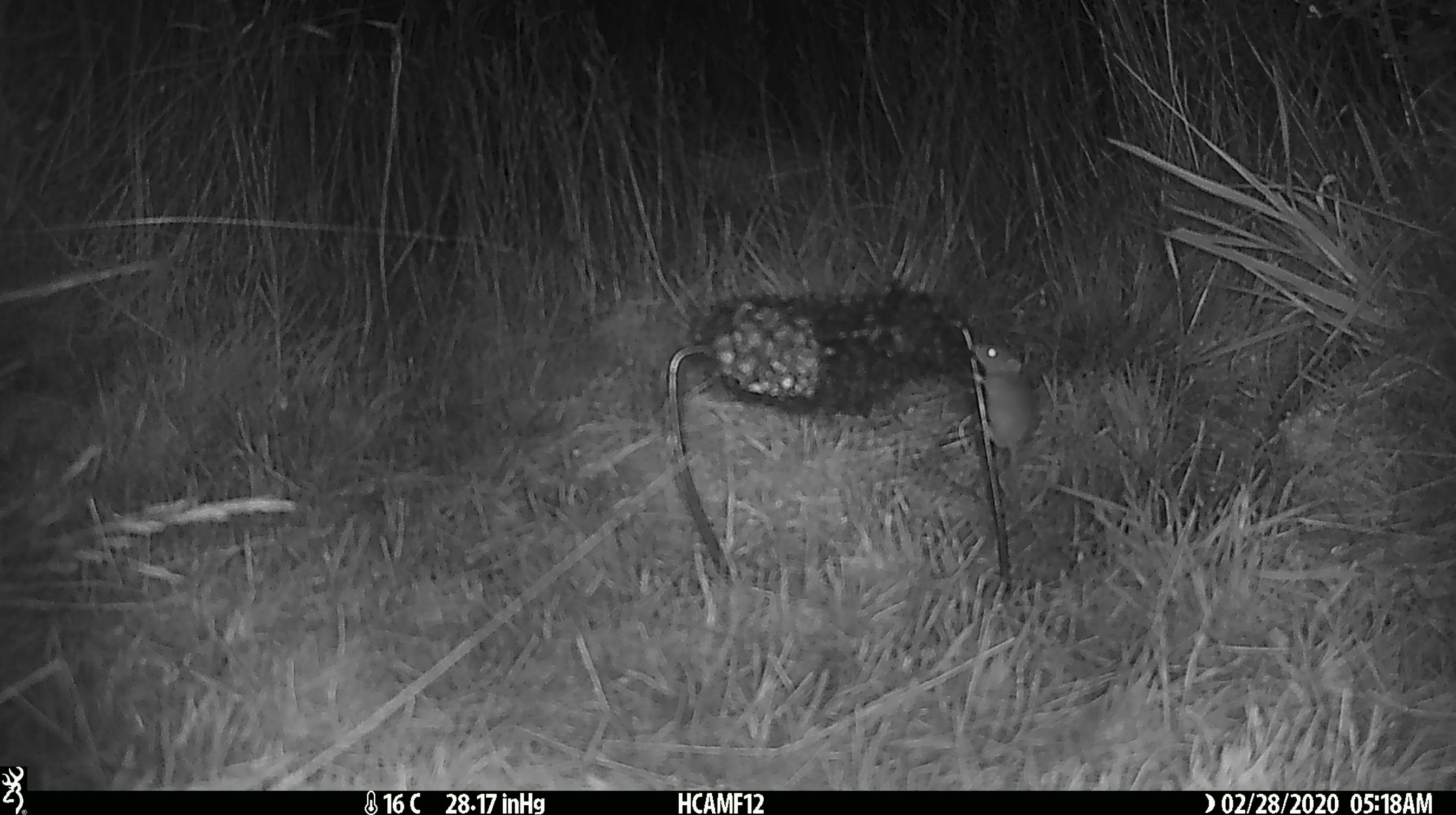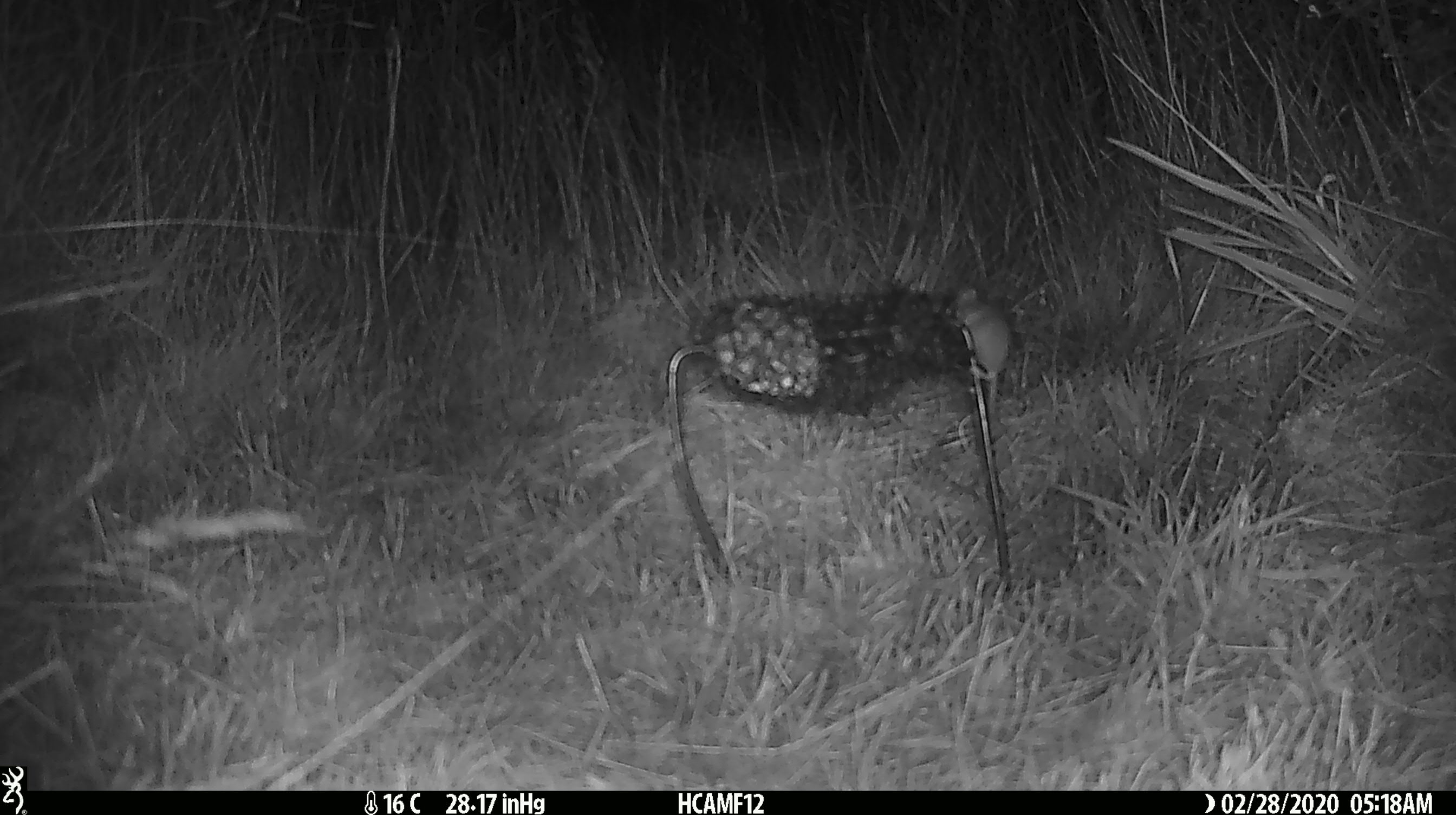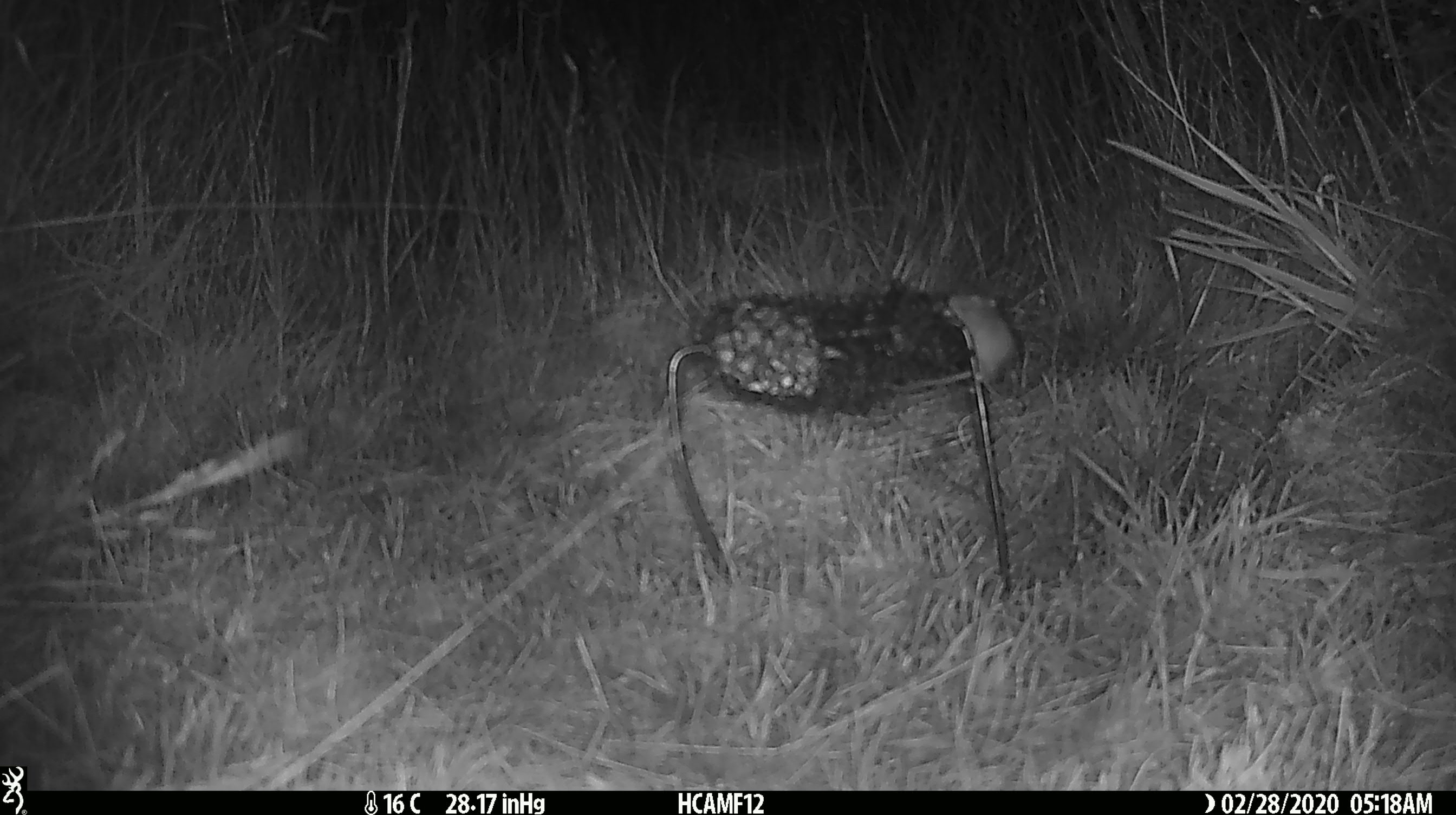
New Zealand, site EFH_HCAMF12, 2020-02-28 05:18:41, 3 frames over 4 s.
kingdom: Animalia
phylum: Chordata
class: Mammalia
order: Rodentia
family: Muridae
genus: Mus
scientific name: Mus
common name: mouse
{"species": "mouse (Mus)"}